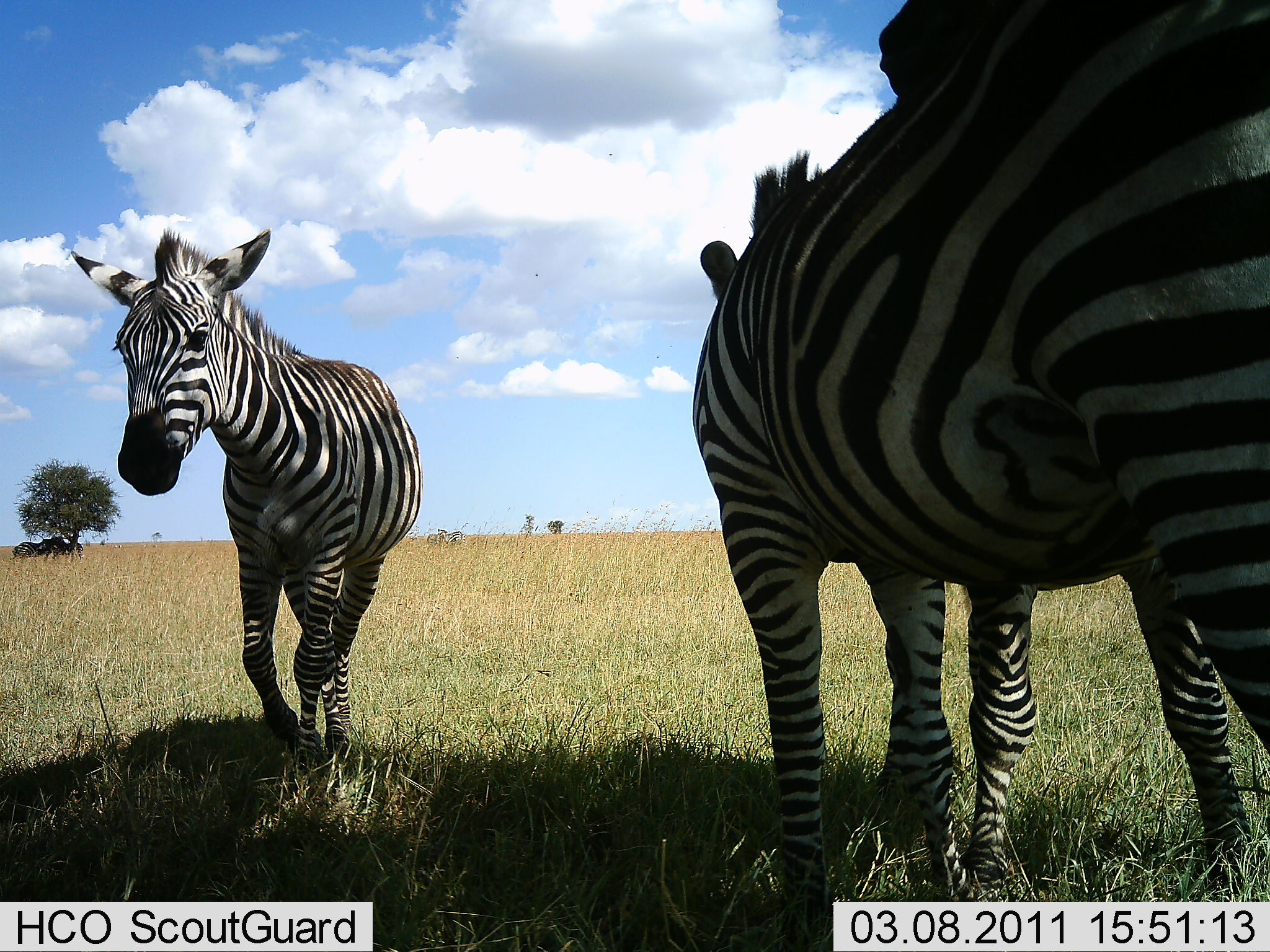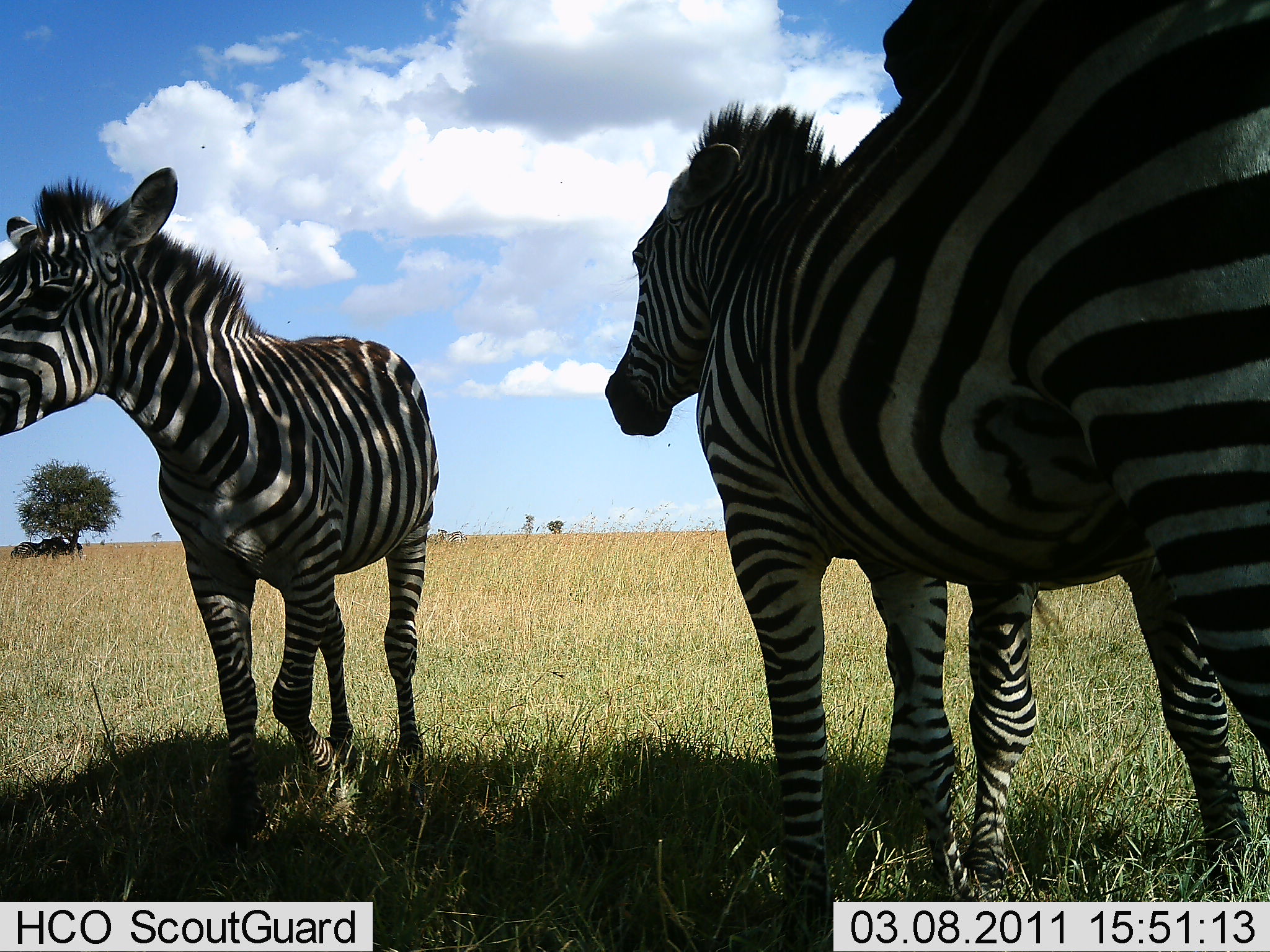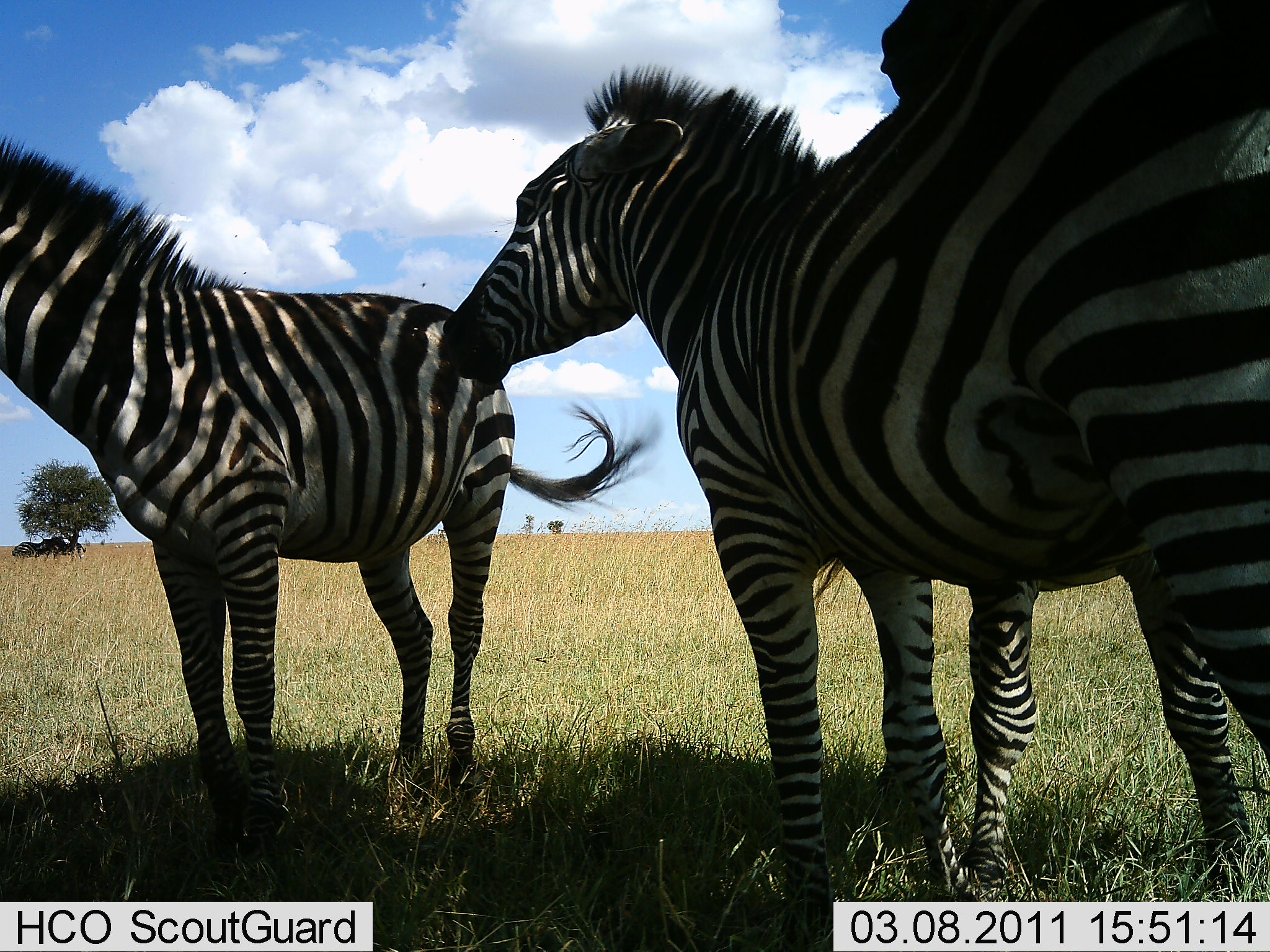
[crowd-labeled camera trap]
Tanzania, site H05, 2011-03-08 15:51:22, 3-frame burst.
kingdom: Animalia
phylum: Chordata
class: Mammalia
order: Perissodactyla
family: Equidae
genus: Equus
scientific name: Equus quagga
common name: plains zebra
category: zebra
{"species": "zebra (plains zebra) (Equus quagga)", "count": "3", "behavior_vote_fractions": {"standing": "73%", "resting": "18%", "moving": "27%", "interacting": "36%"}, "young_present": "0%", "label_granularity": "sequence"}